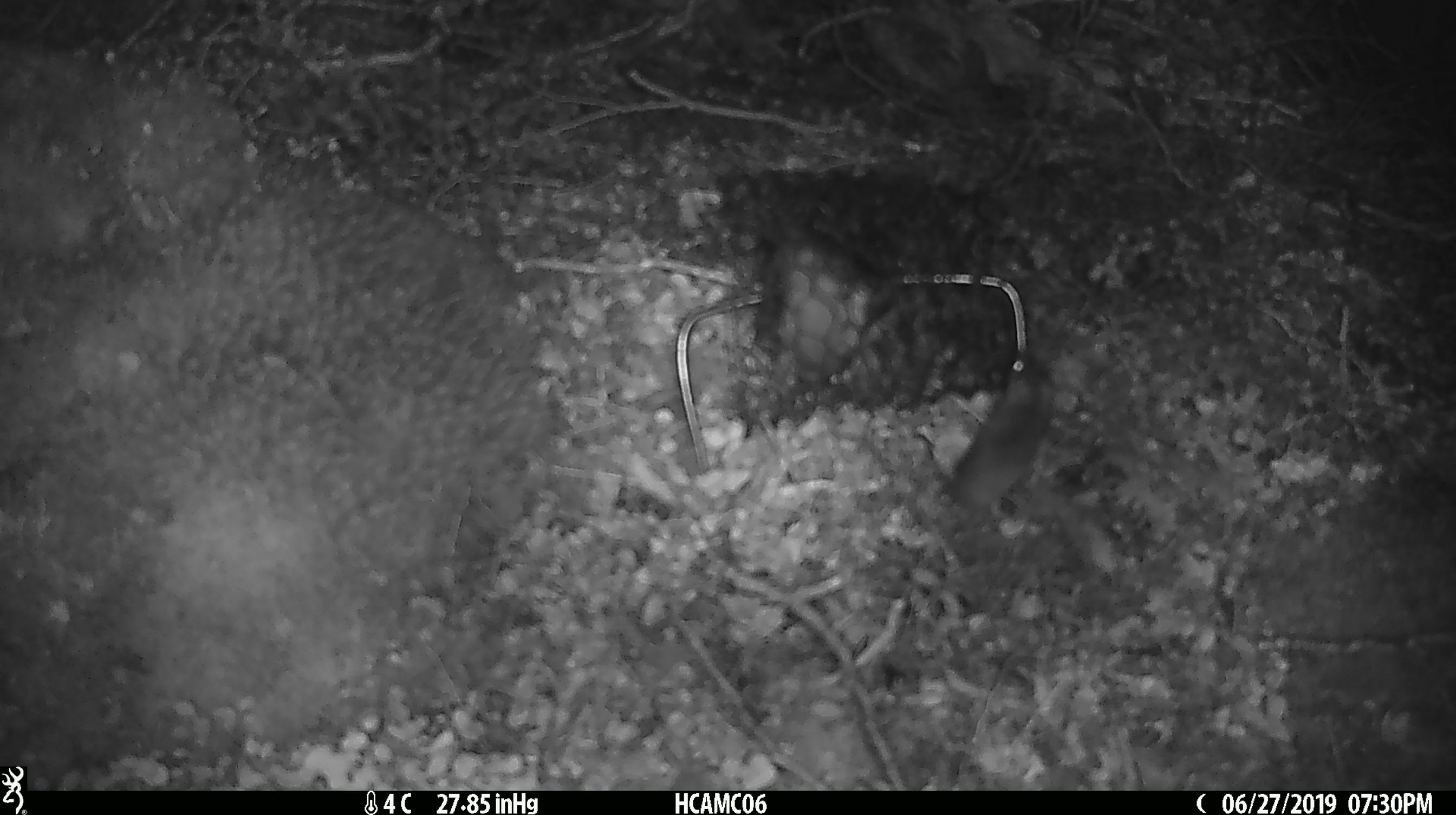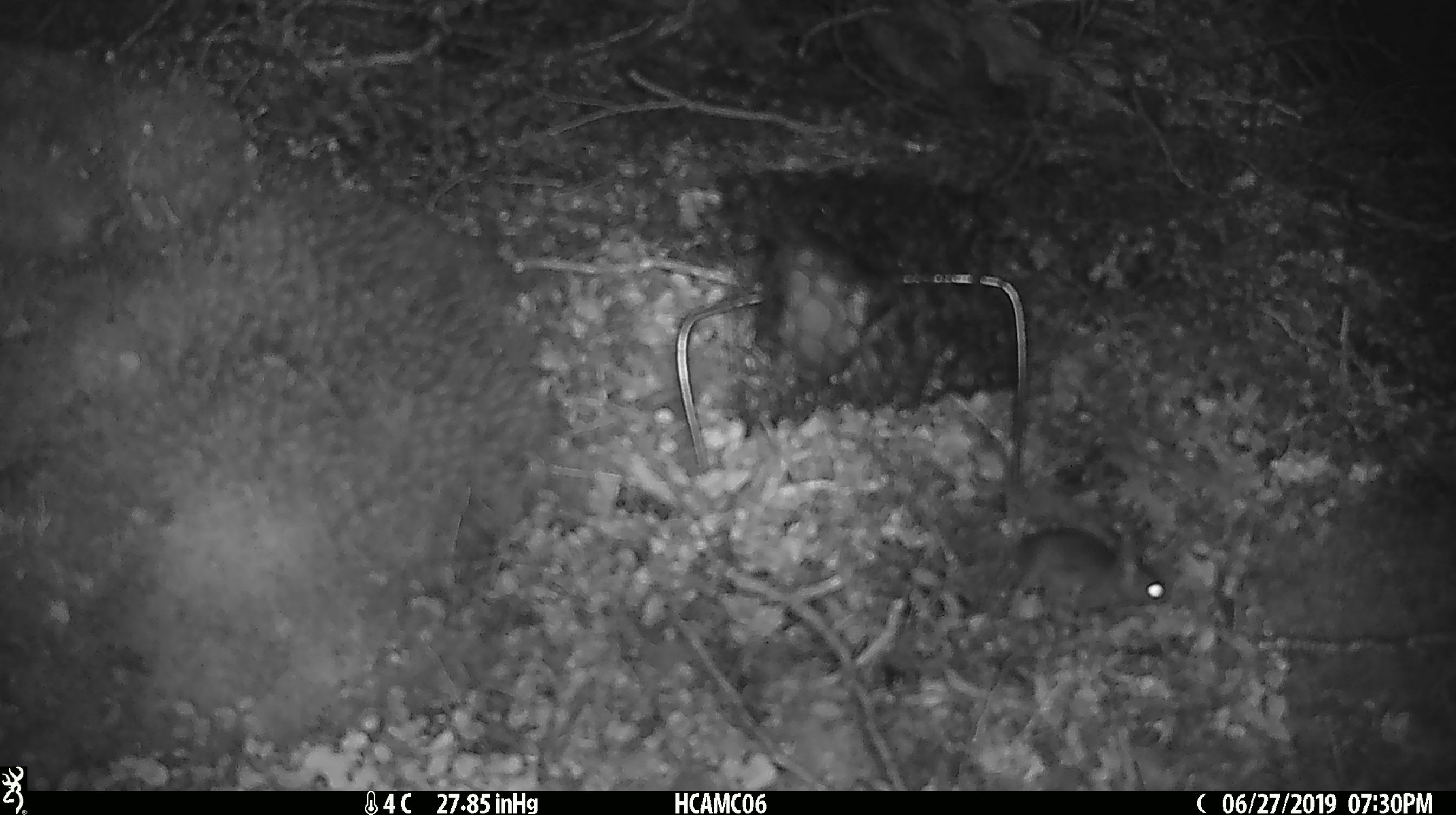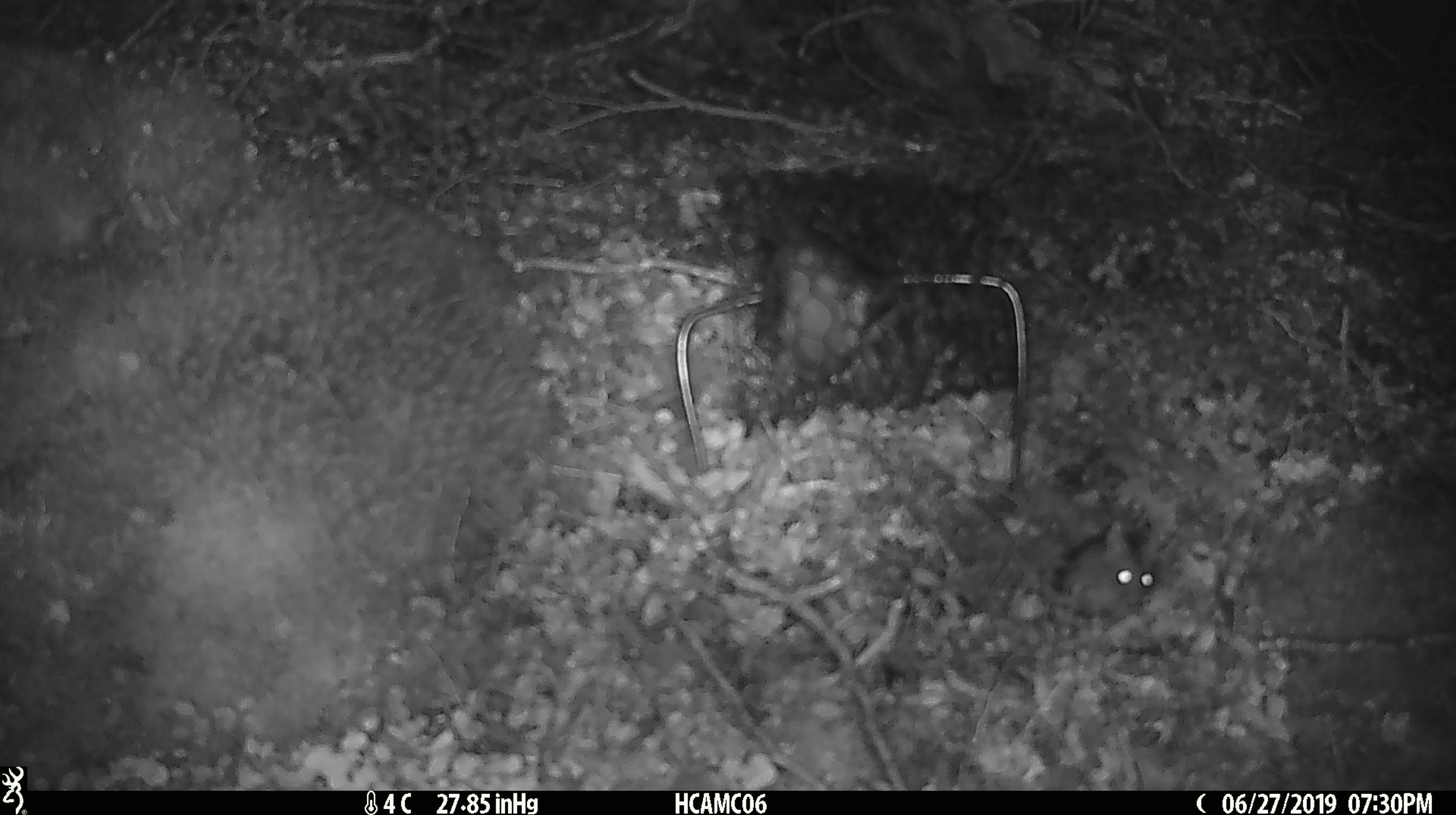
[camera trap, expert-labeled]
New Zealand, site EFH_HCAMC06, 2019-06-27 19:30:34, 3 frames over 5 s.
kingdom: Animalia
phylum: Chordata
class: Mammalia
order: Rodentia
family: Muridae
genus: Mus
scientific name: Mus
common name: mouse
Mouse (Mus).